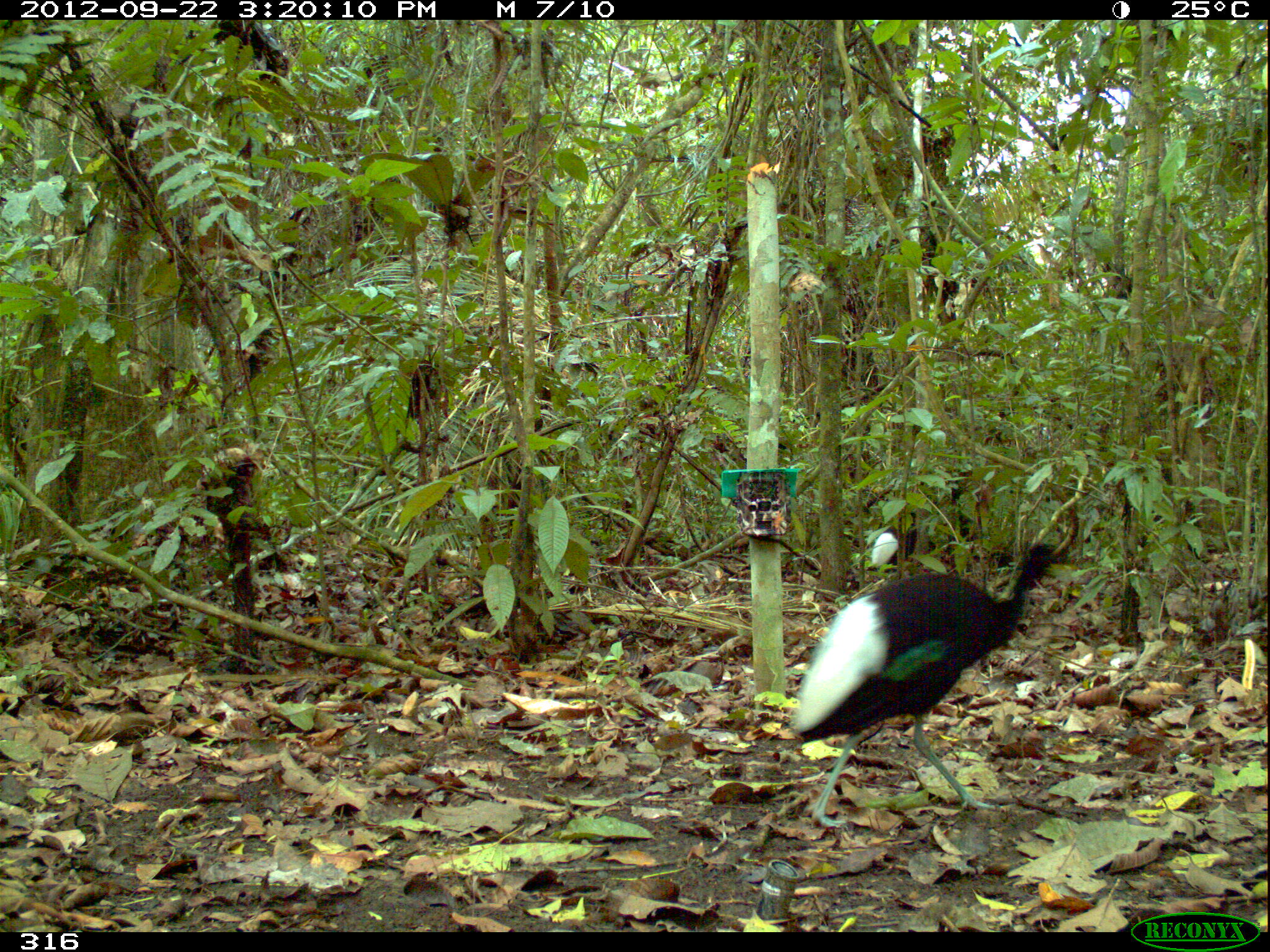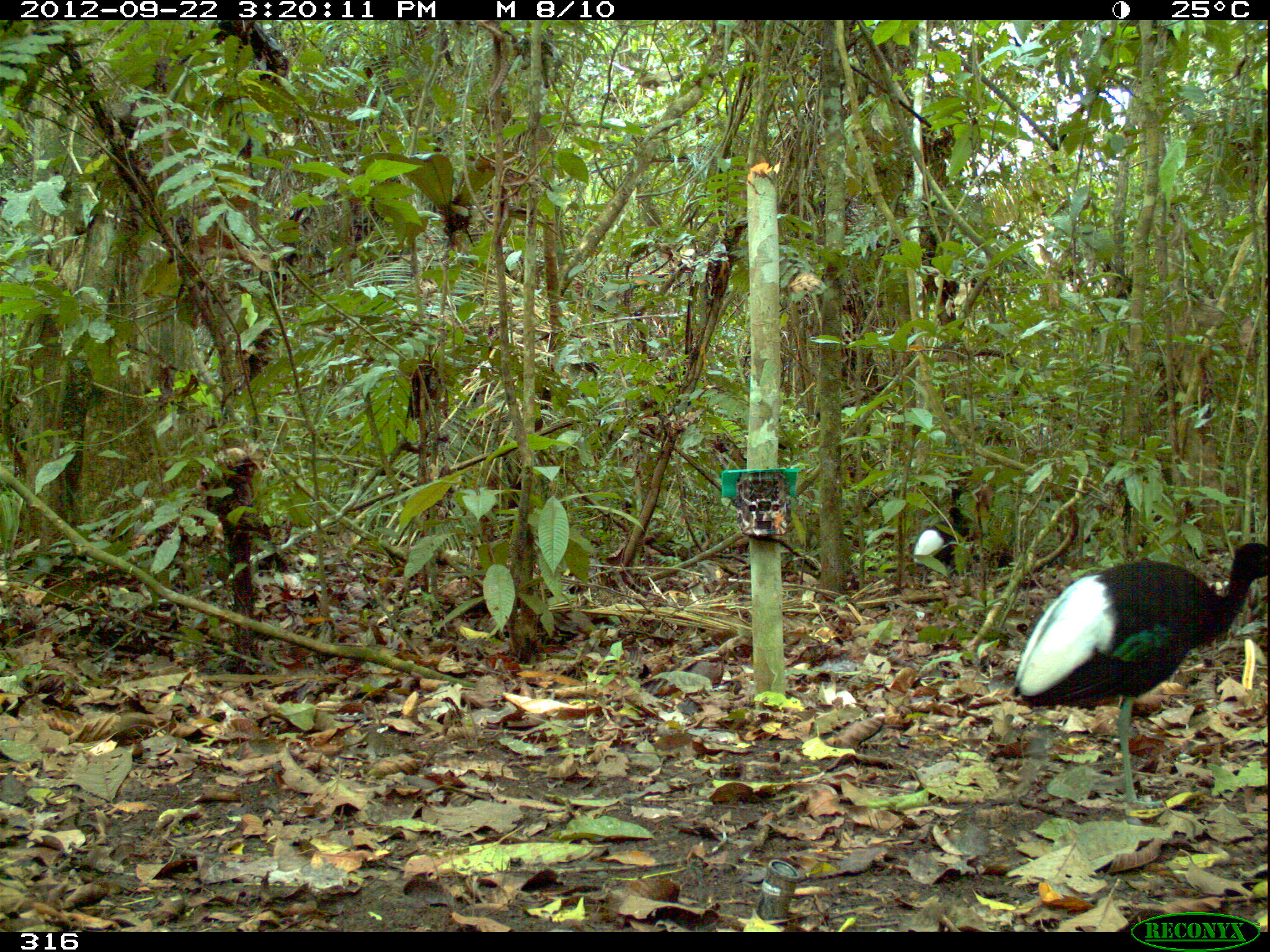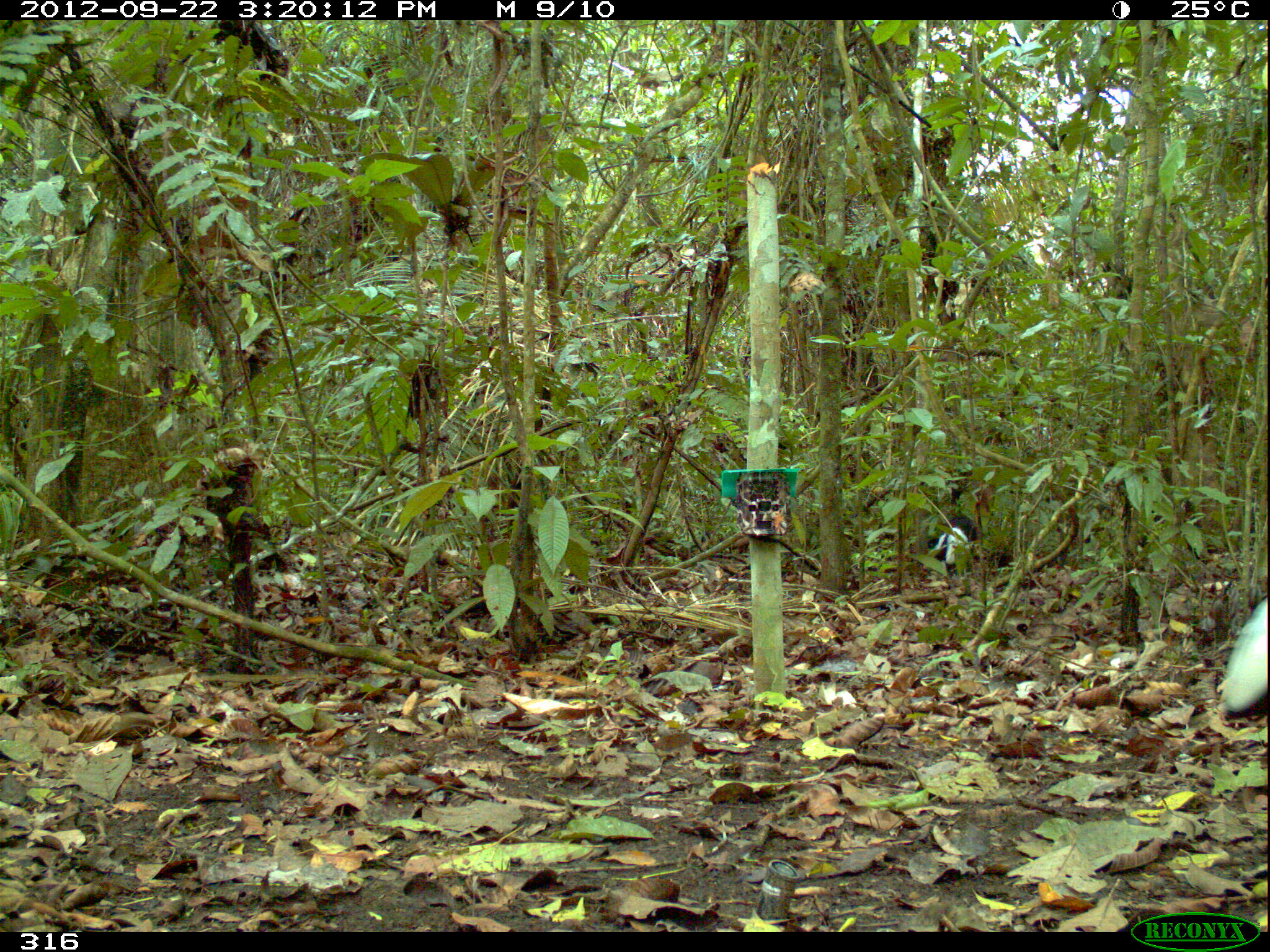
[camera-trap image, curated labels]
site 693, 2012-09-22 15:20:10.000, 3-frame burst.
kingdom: Animalia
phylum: Chordata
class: Aves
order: Gruiformes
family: Psophiidae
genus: Psophia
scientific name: Psophia leucoptera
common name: pale-winged trumpeter